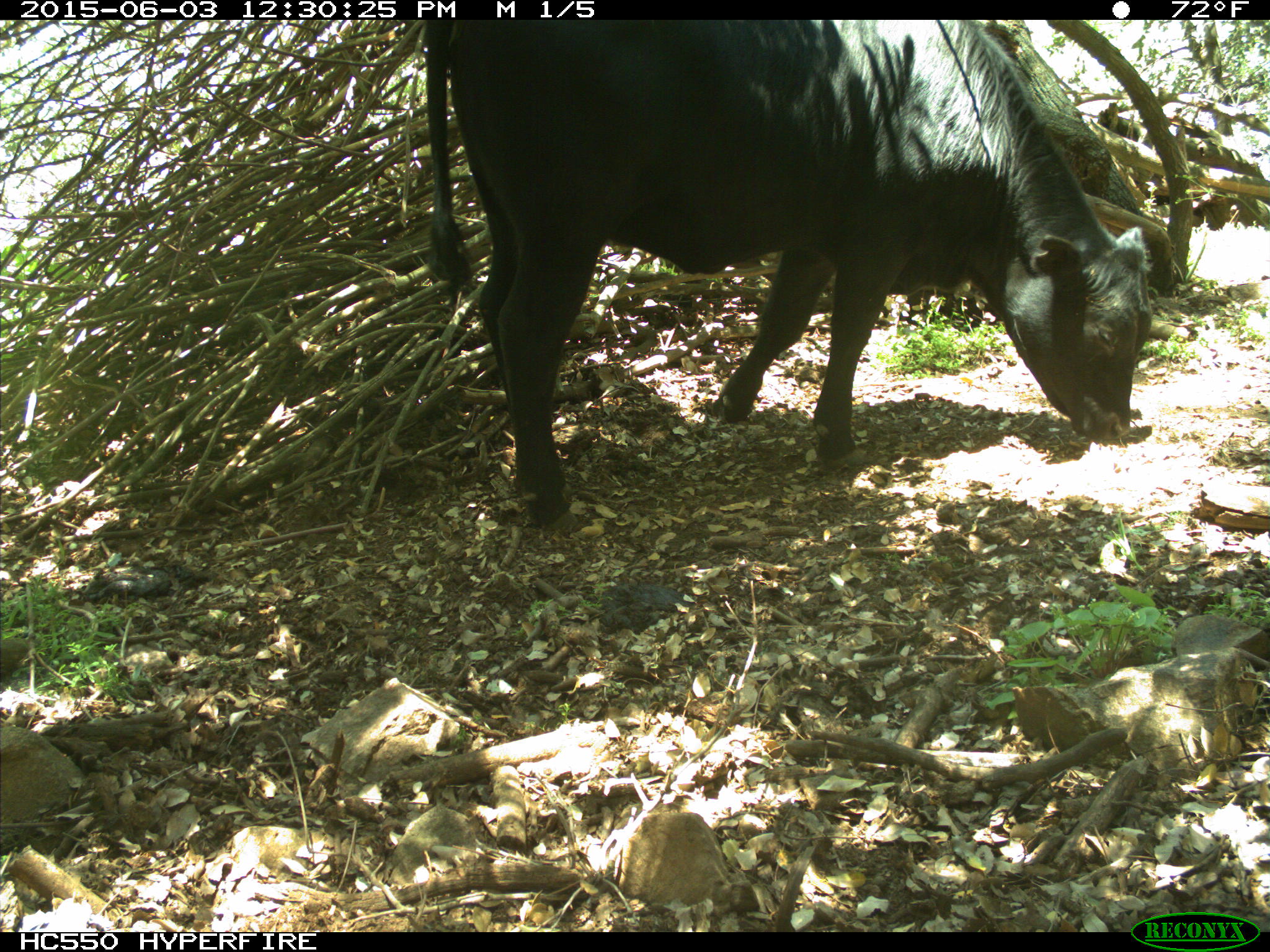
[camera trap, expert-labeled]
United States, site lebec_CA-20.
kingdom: Animalia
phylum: Chordata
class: Mammalia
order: Artiodactyla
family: Bovidae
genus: Bos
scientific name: Bos taurus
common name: domestic cow